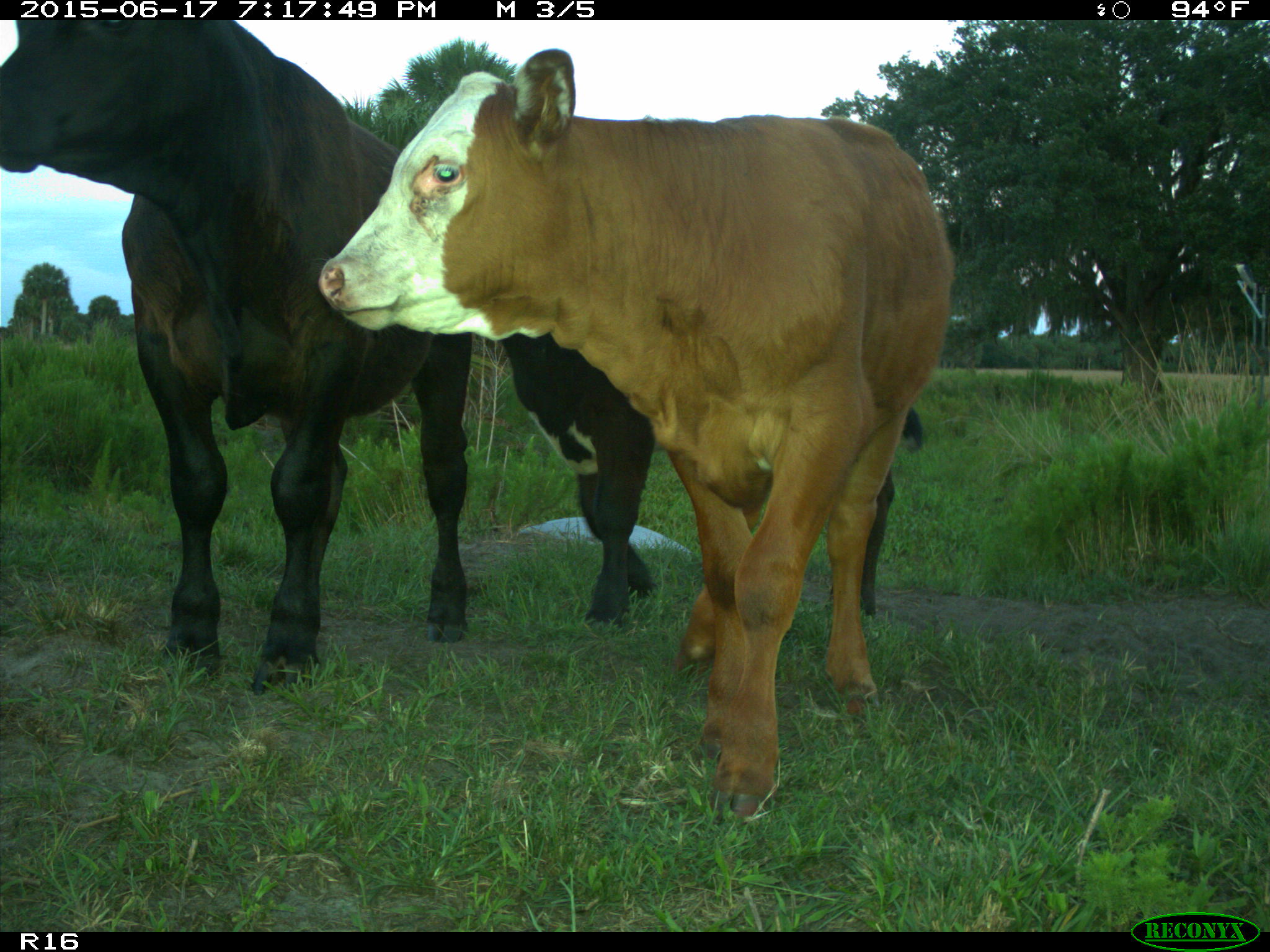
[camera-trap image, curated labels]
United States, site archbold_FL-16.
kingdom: Animalia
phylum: Chordata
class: Mammalia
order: Artiodactyla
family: Bovidae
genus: Bos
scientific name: Bos taurus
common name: domestic cow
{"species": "Bos taurus (domestic cow)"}